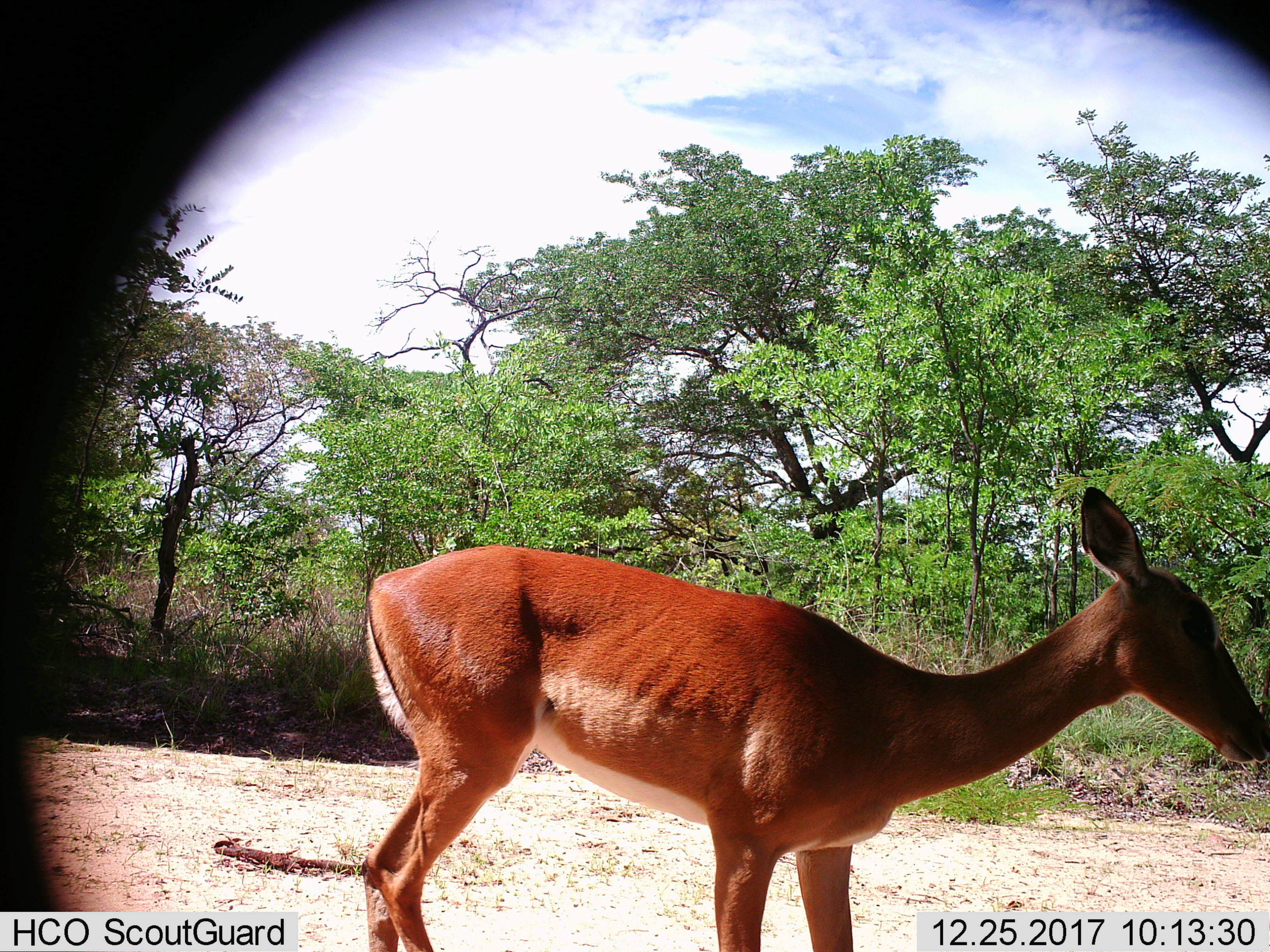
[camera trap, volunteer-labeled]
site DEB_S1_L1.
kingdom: Animalia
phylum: Chordata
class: Mammalia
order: Artiodactyla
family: Bovidae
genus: Aepyceros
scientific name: Aepyceros melampus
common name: impala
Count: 1.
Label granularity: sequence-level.